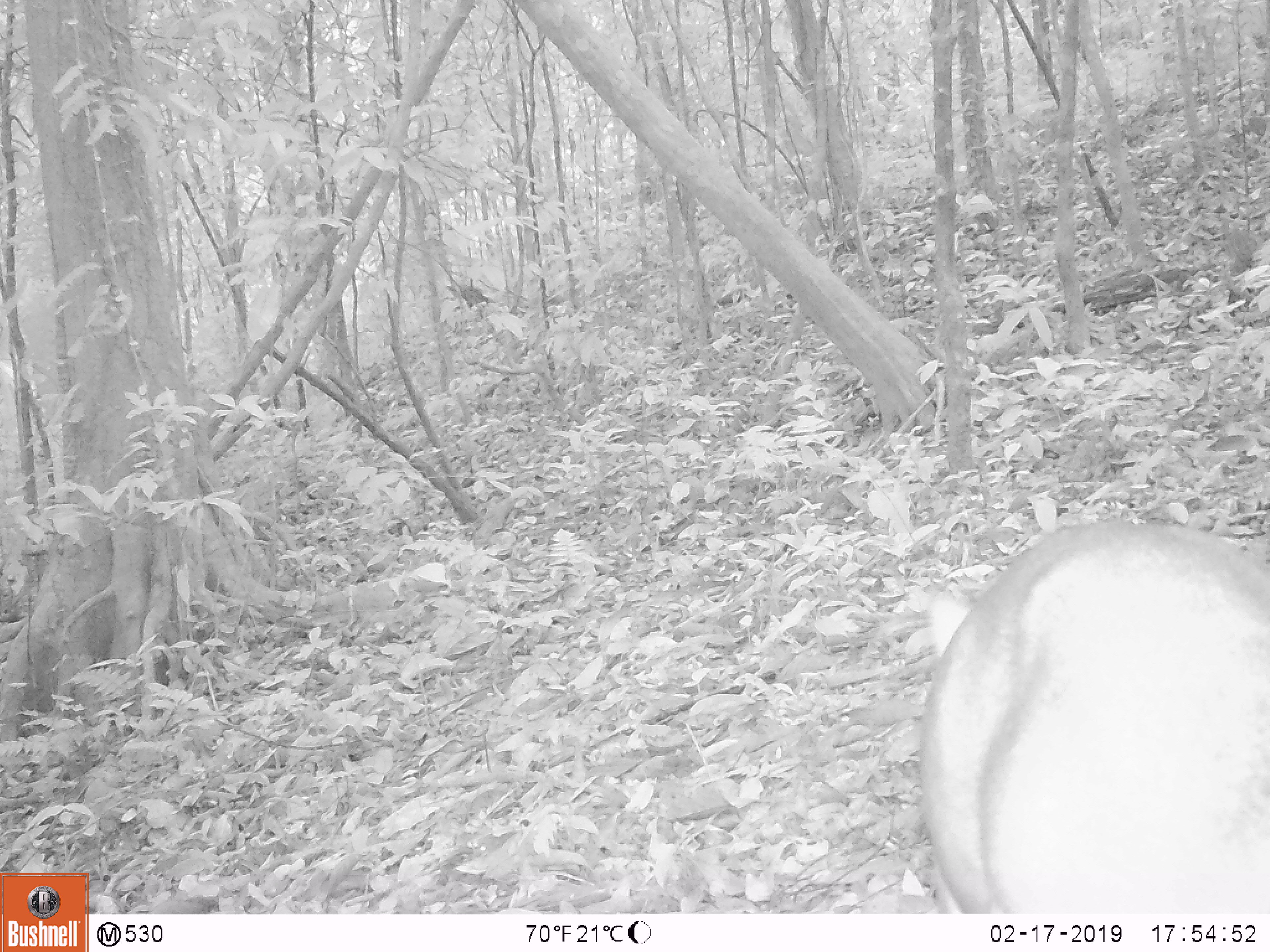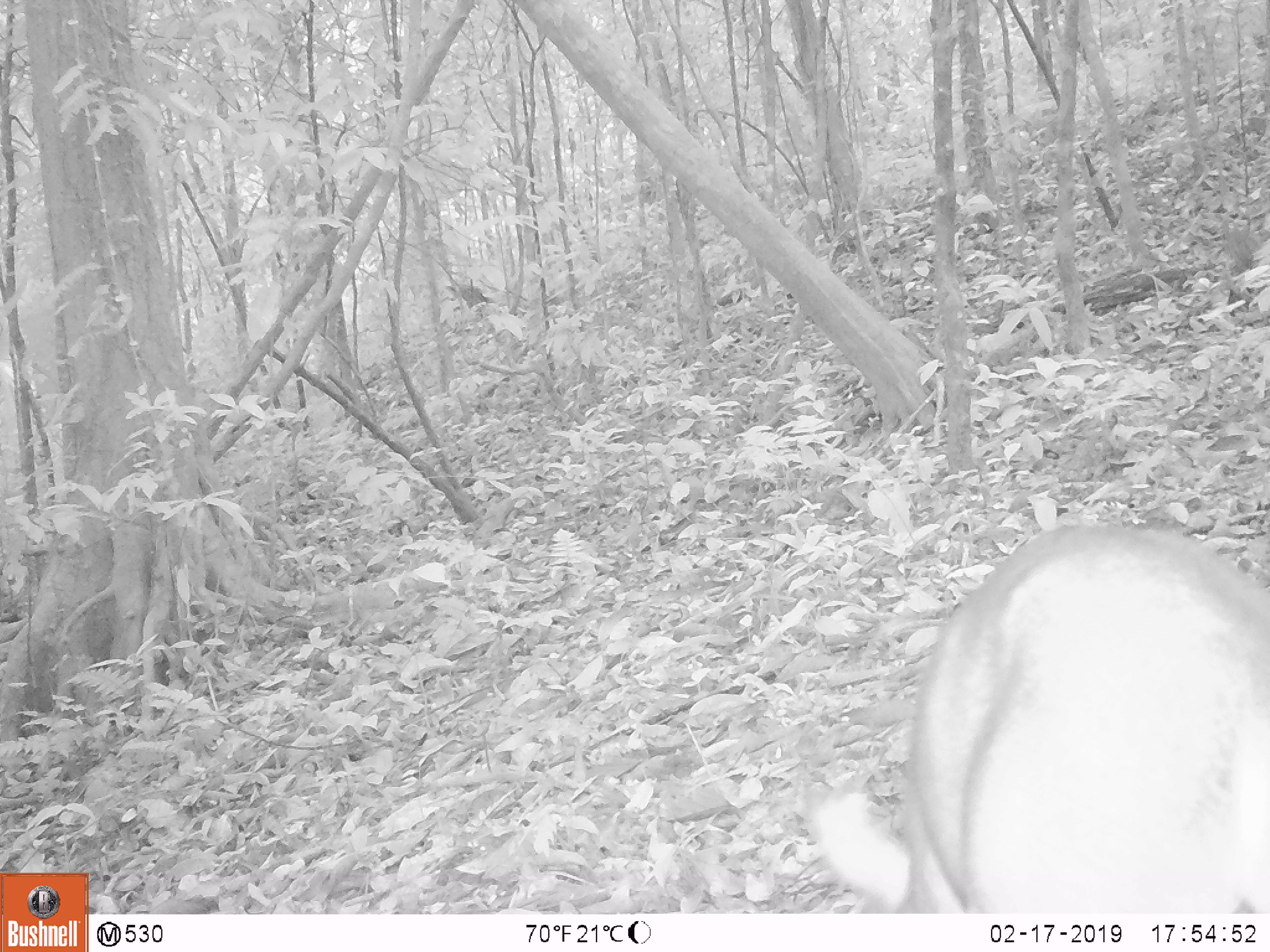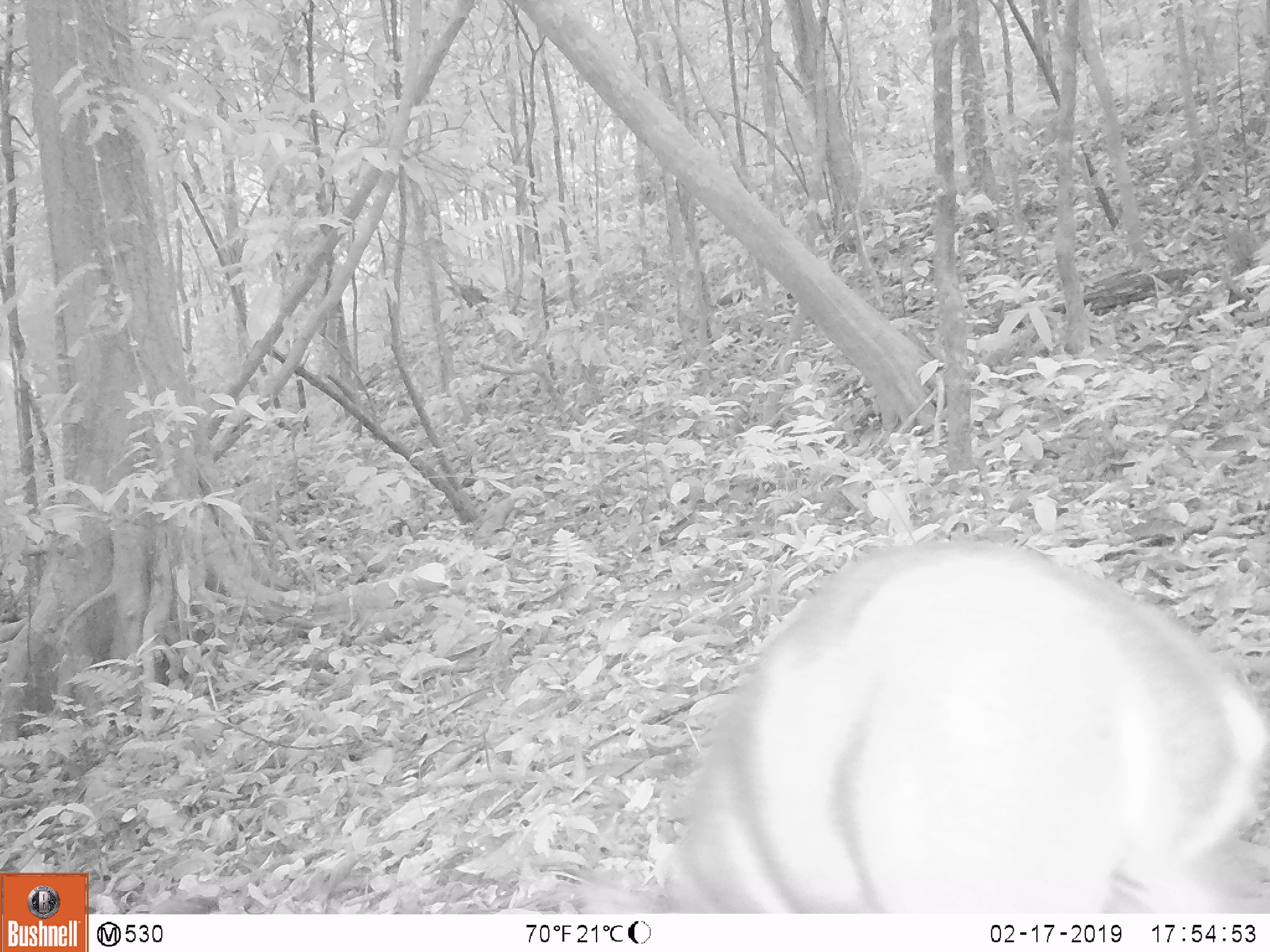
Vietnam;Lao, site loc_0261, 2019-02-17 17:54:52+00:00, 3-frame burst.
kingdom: Animalia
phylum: Chordata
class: Mammalia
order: Artiodactyla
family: Cervidae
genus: Muntiacus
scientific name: Muntiacus vuquangensis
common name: large-antlered muntjac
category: large antlered muntjac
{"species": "large antlered muntjac (large-antlered muntjac) (Muntiacus vuquangensis)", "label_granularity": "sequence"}